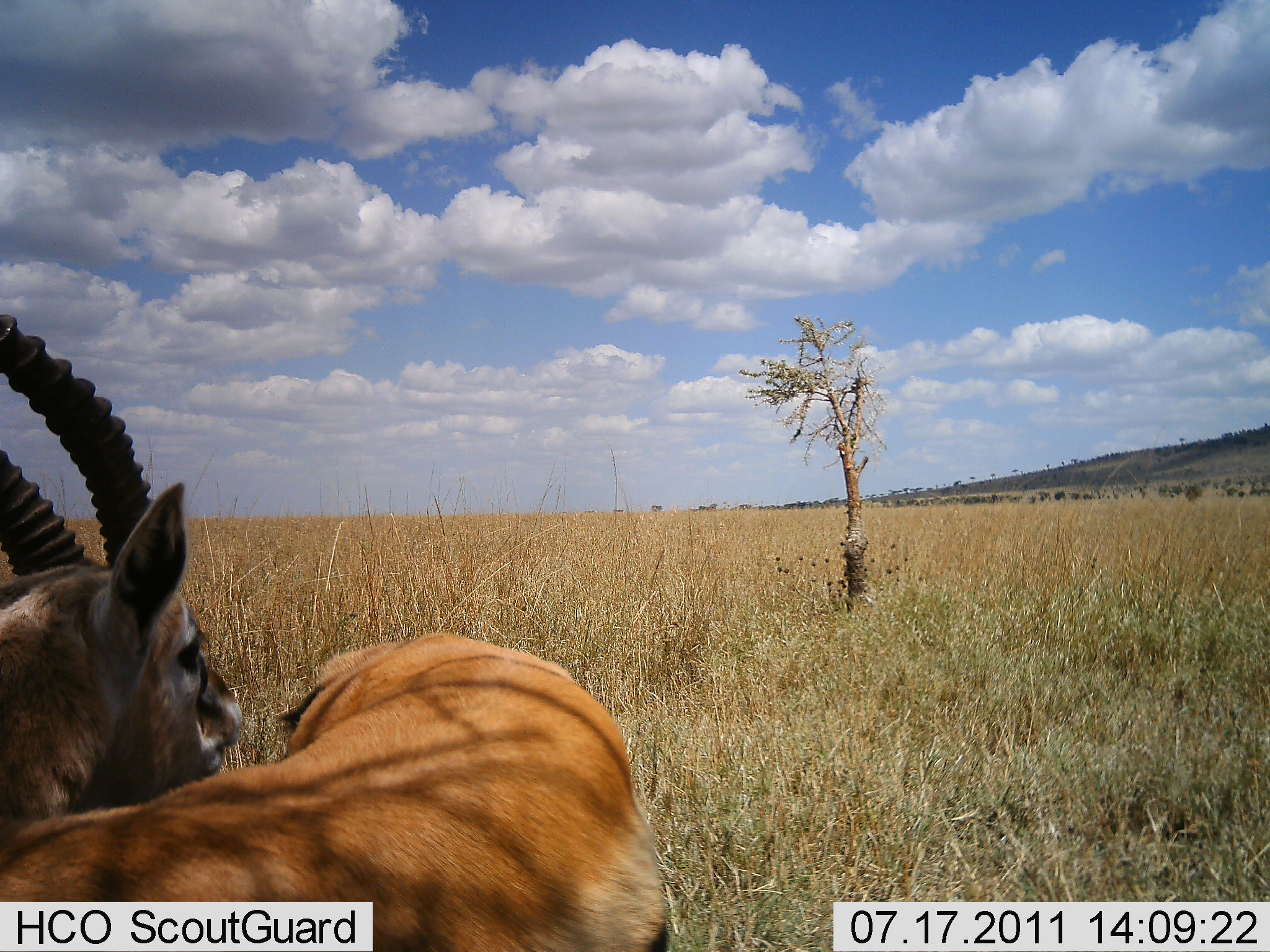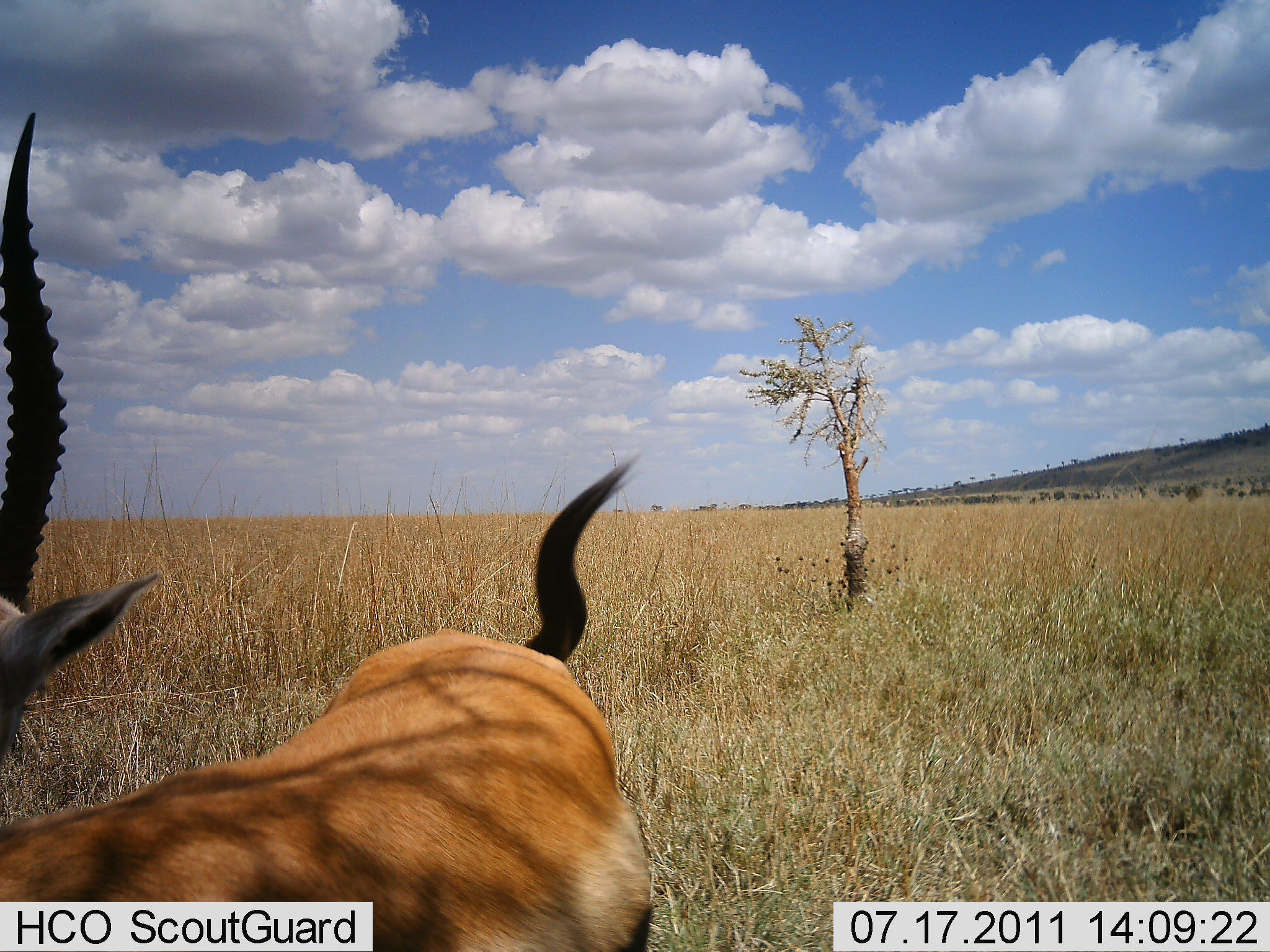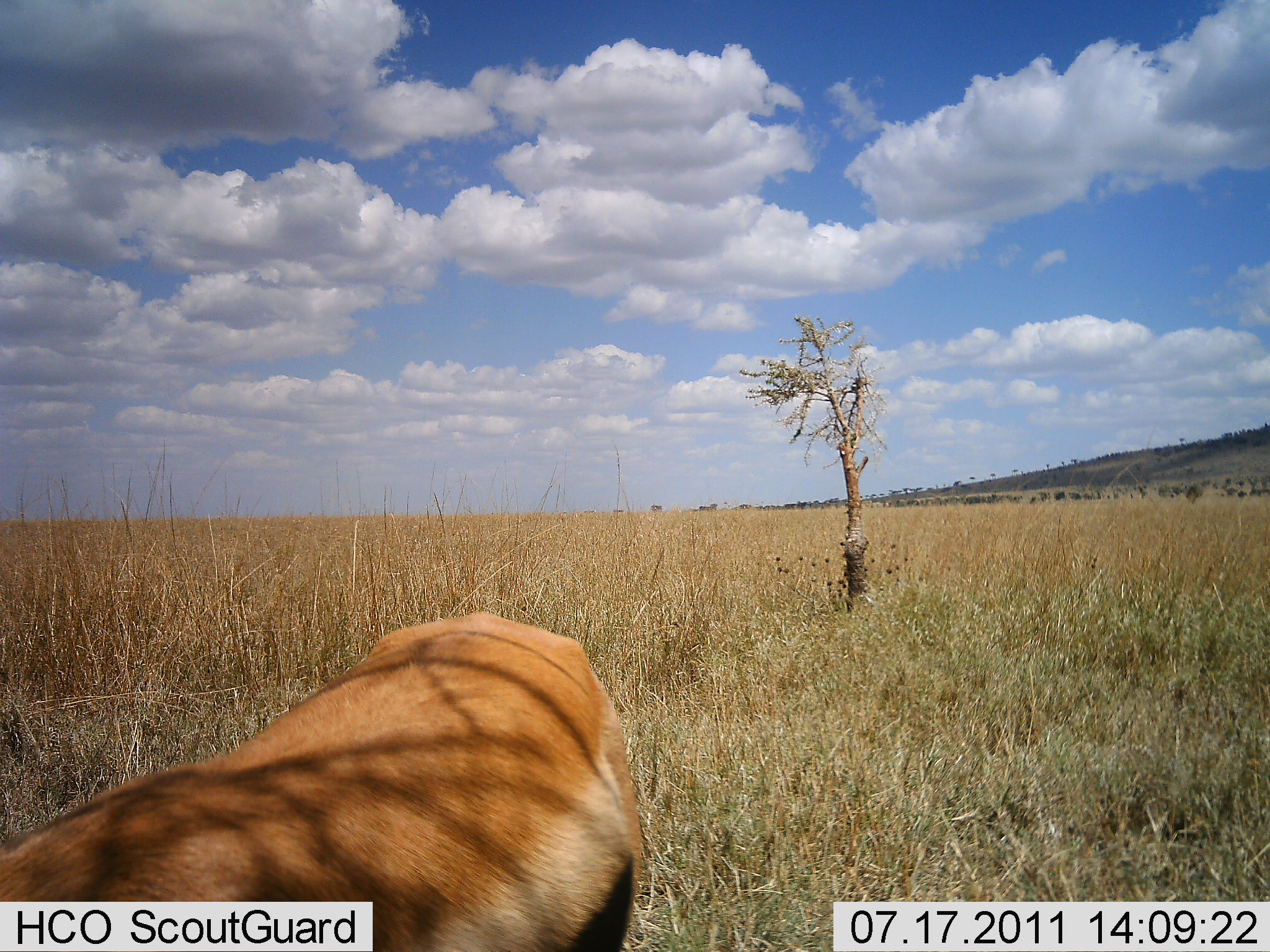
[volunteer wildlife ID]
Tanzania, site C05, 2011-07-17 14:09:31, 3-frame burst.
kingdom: Animalia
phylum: Chordata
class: Mammalia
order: Artiodactyla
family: Bovidae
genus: Eudorcas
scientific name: Eudorcas thomsonii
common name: thomson's gazelle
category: gazellethomsons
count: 1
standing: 100%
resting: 0%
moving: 0%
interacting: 0%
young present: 0%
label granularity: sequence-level